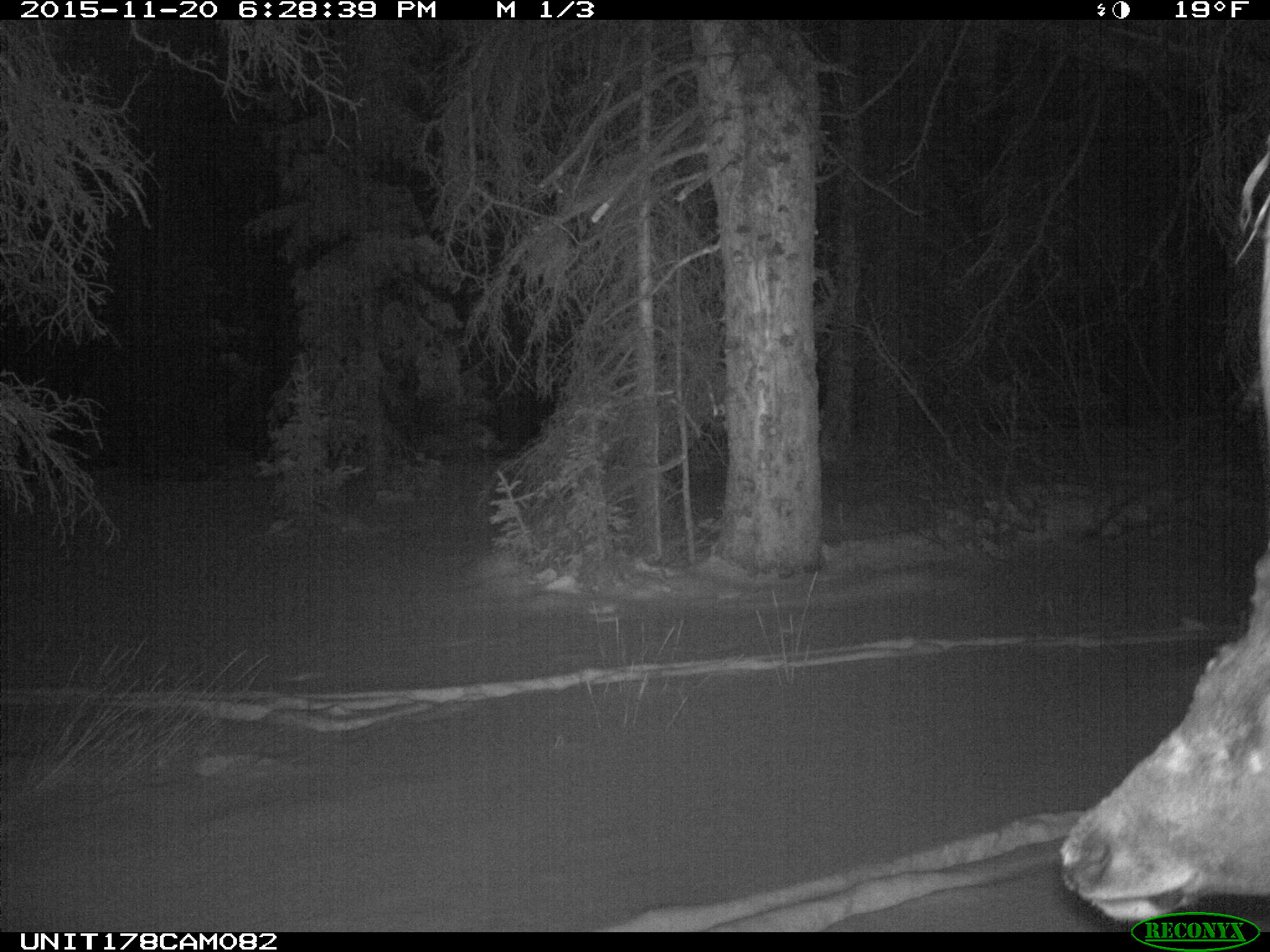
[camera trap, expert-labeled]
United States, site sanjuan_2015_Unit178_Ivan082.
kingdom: Animalia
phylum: Chordata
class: Mammalia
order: Artiodactyla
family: Cervidae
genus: Cervus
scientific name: Cervus elaphus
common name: red deer